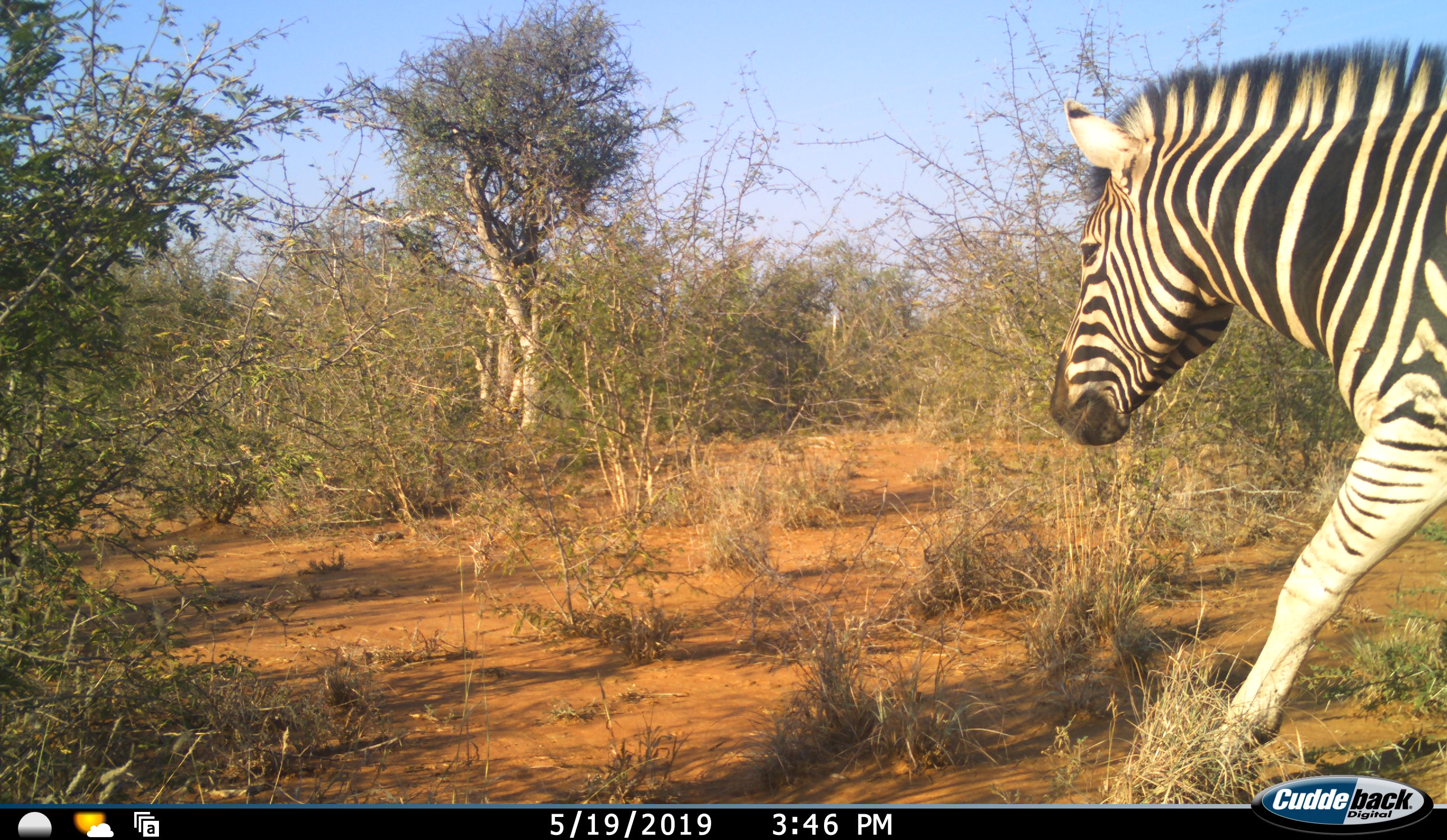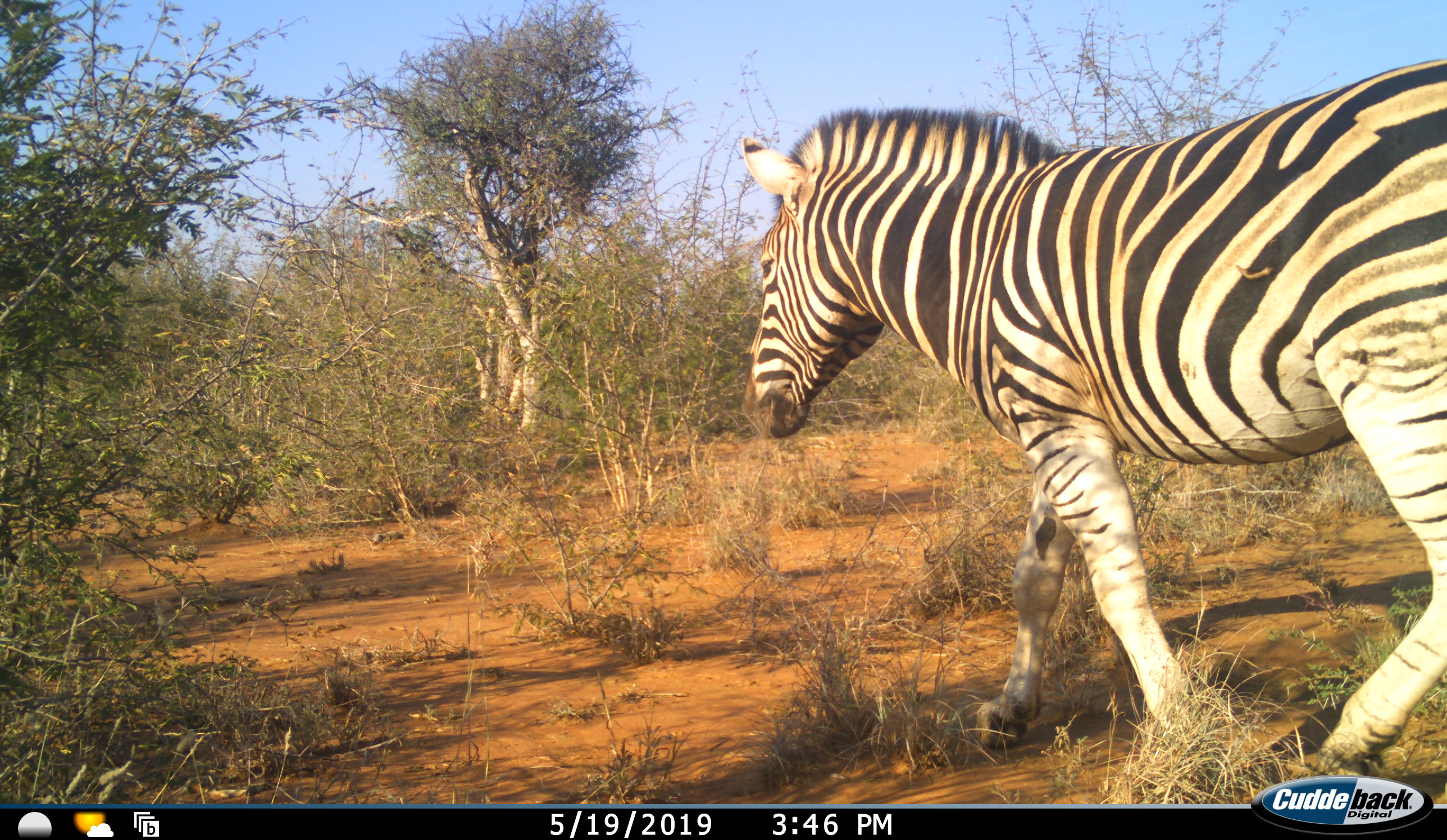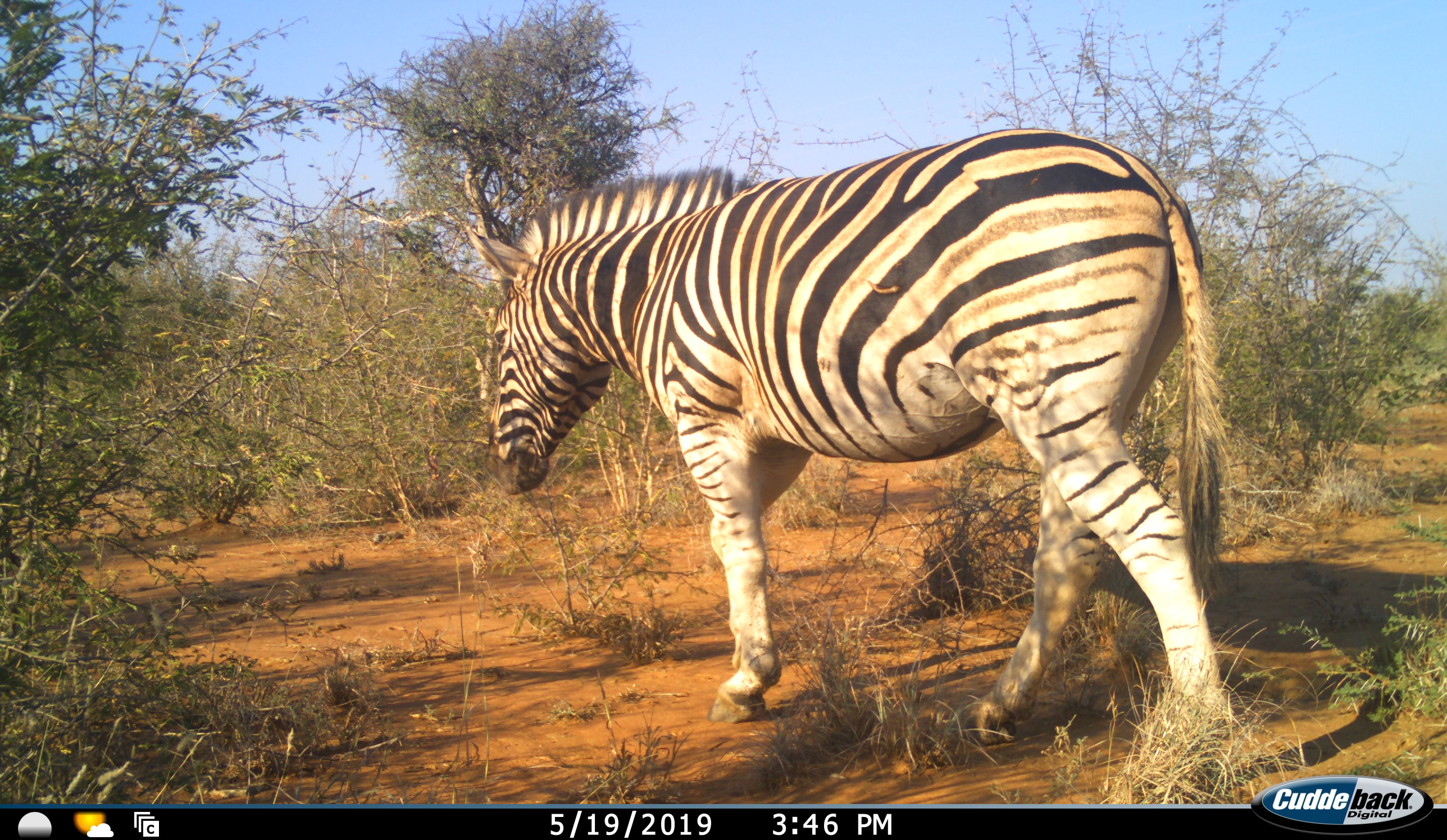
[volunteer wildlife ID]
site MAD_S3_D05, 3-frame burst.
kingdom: Animalia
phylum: Chordata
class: Mammalia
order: Perissodactyla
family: Equidae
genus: Equus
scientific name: Equus quagga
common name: plains zebra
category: zebraplains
Zebraplains (plains zebra) (Equus quagga), count 1. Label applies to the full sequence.